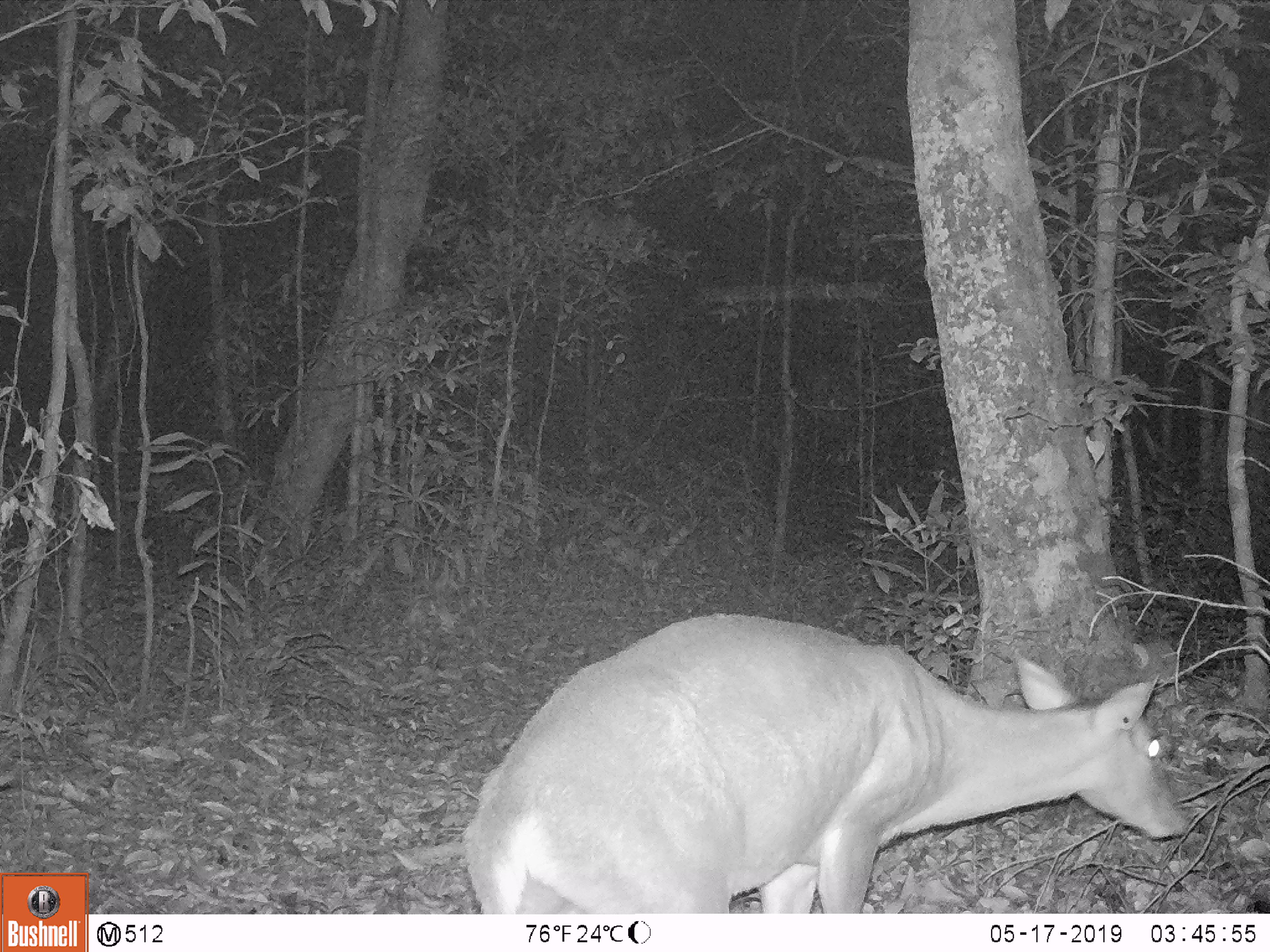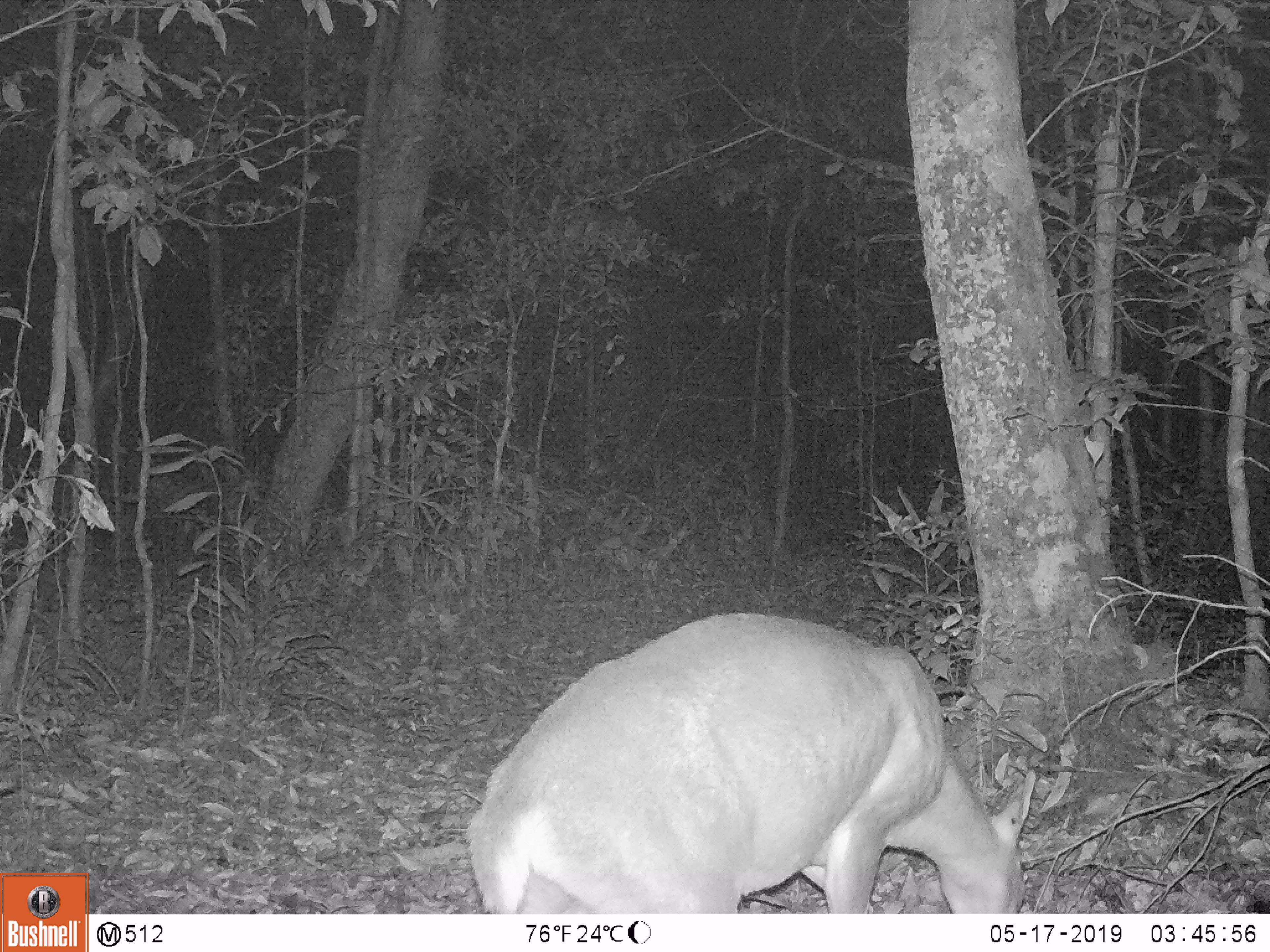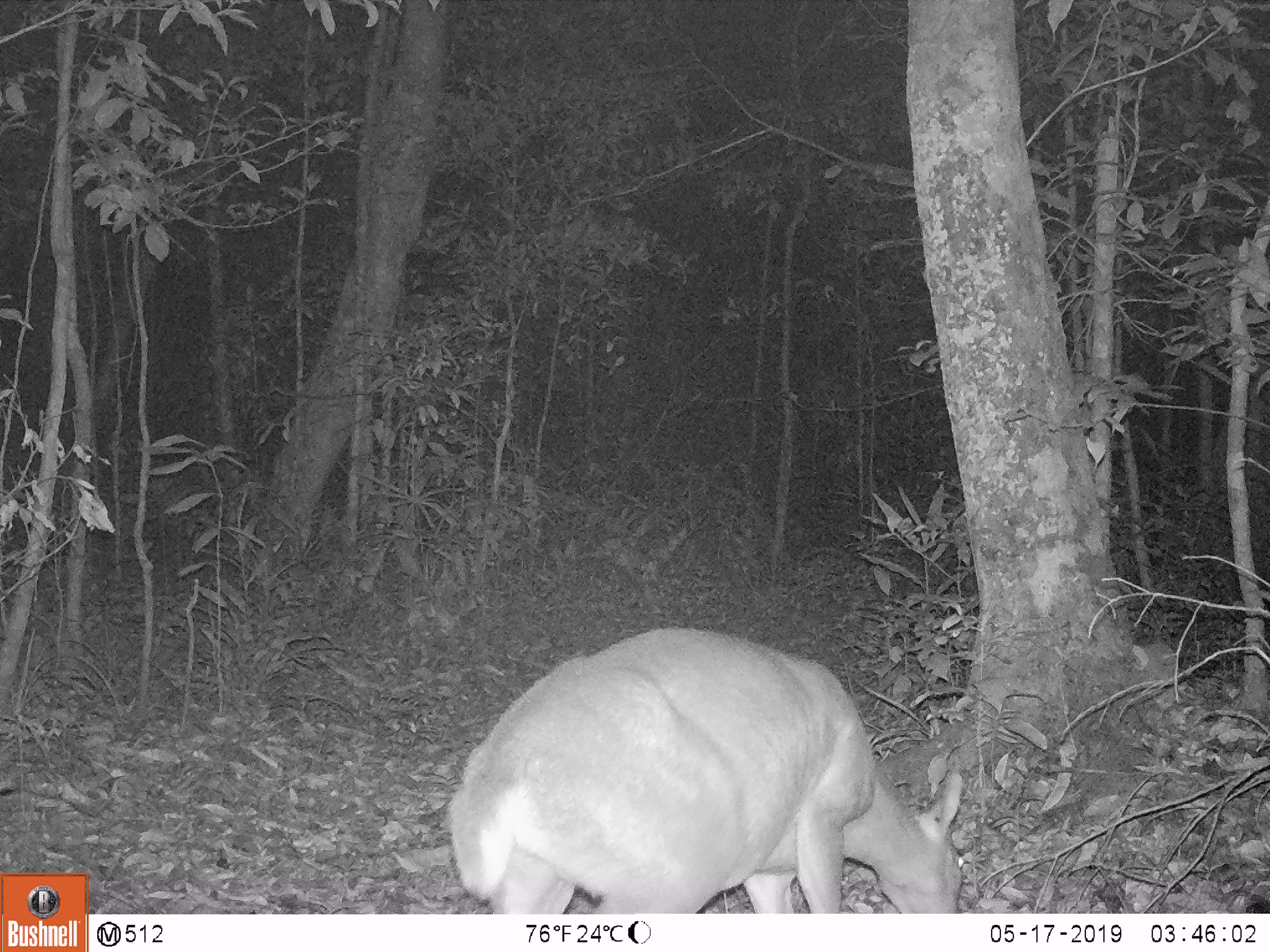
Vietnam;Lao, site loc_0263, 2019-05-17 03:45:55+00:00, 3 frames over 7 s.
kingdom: Animalia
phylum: Chordata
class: Mammalia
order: Artiodactyla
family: Cervidae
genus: Muntiacus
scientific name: Muntiacus vuquangensis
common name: large-antlered muntjac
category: large antlered muntjac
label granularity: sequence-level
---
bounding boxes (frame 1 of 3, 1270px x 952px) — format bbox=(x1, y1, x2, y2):
large antlered muntjac: bbox=(460, 611, 1190, 911)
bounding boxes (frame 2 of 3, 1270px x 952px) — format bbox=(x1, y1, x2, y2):
large antlered muntjac: bbox=(458, 608, 1040, 911)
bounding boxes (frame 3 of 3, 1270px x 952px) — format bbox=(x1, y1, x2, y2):
large antlered muntjac: bbox=(443, 623, 964, 911)